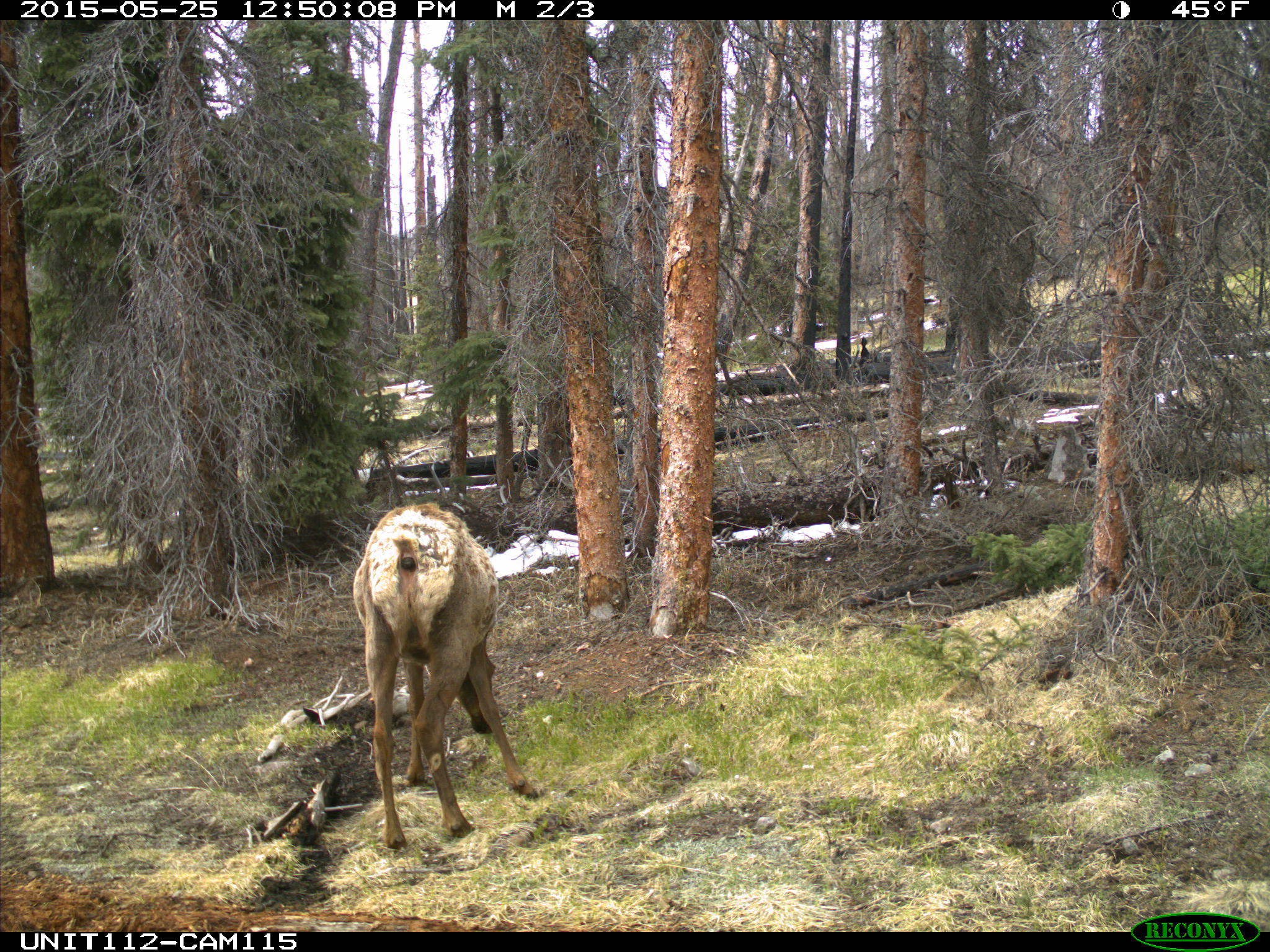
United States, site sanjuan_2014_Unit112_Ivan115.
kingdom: Animalia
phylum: Chordata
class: Mammalia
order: Artiodactyla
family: Cervidae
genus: Cervus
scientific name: Cervus elaphus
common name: red deer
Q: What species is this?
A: Cervus elaphus (red deer).